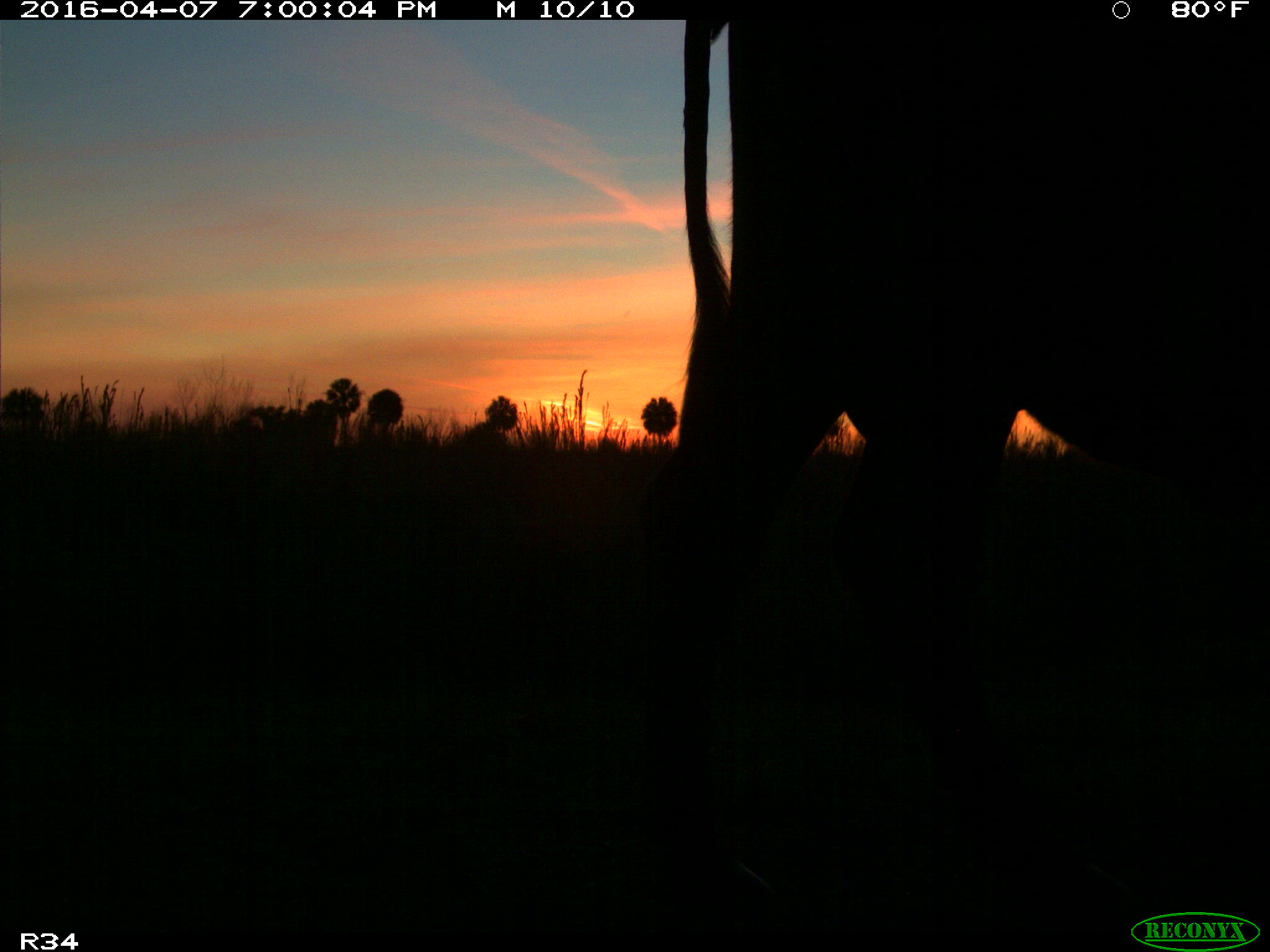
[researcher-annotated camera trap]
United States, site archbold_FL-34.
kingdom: Animalia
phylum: Chordata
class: Mammalia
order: Artiodactyla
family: Bovidae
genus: Bos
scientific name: Bos taurus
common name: domestic cow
Bos taurus (domestic cow).